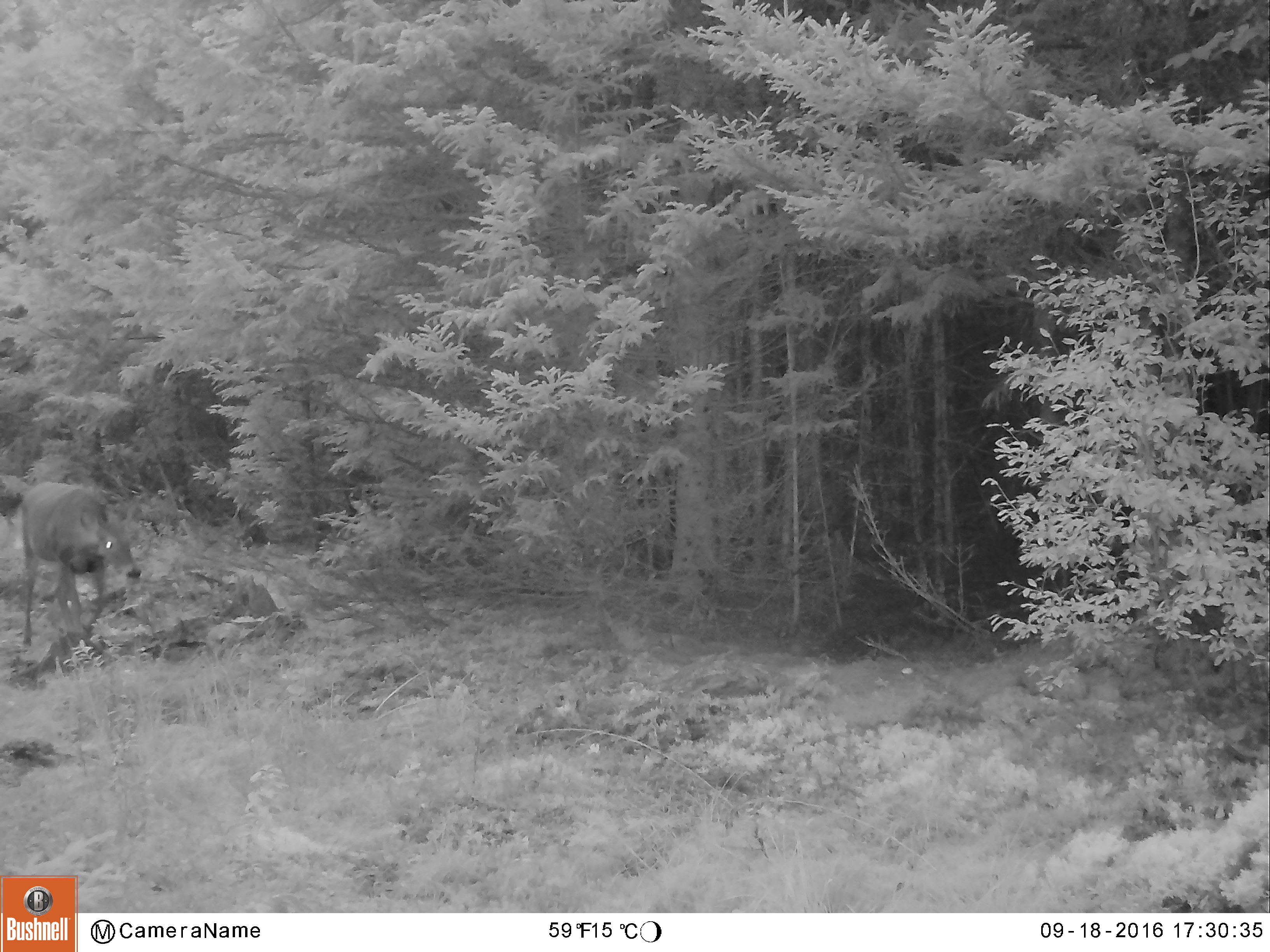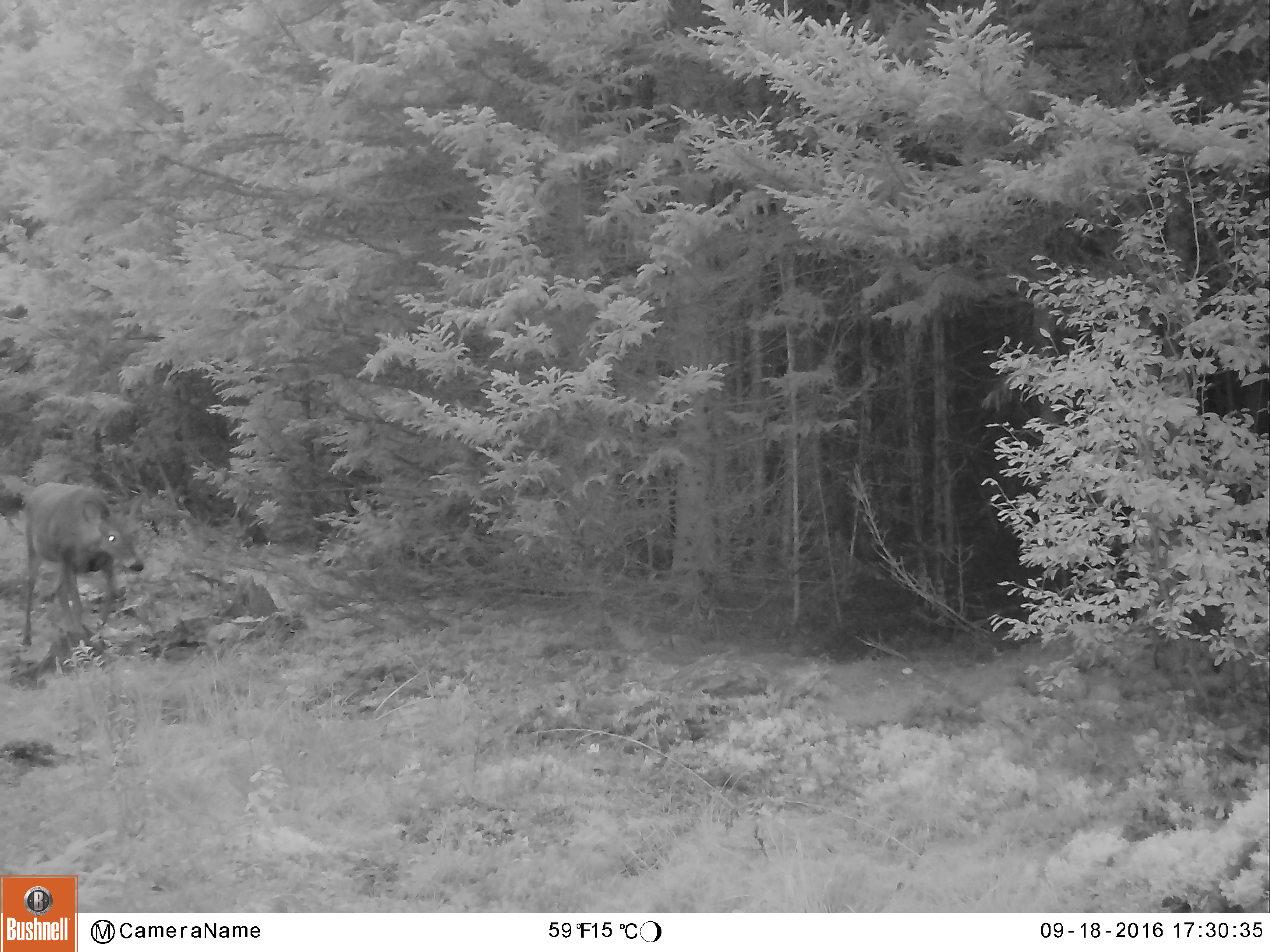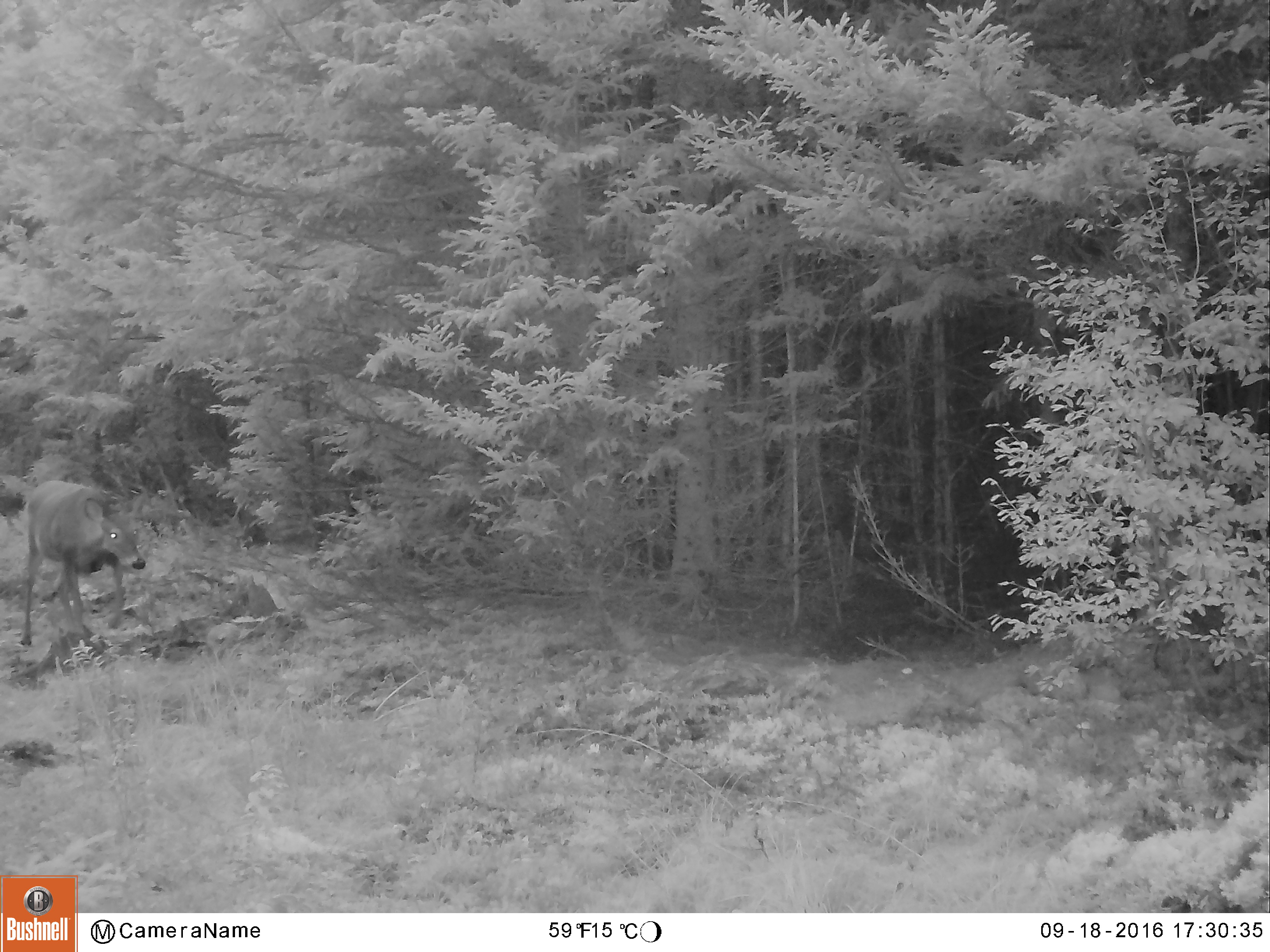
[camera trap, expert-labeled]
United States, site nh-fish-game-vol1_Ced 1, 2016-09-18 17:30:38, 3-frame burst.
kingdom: Animalia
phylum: Chordata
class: Mammalia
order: Artiodactyla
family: Cervidae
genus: Odocoileus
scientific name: Odocoileus virginianus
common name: white-tailed deer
White-tailed deer (Odocoileus virginianus).